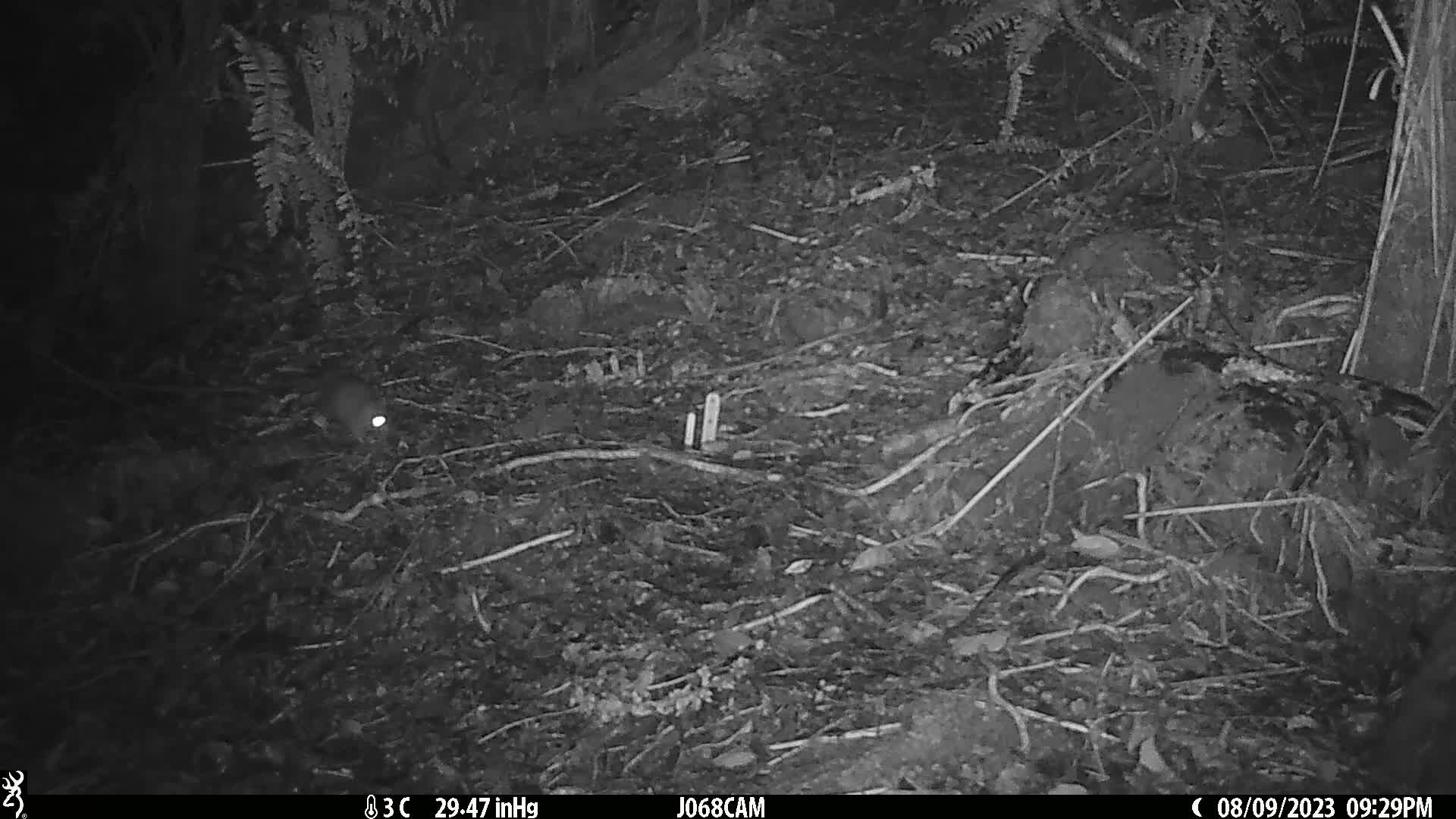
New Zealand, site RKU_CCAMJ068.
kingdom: Animalia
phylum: Chordata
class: Mammalia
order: Rodentia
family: Muridae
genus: Rattus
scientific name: Rattus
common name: rat